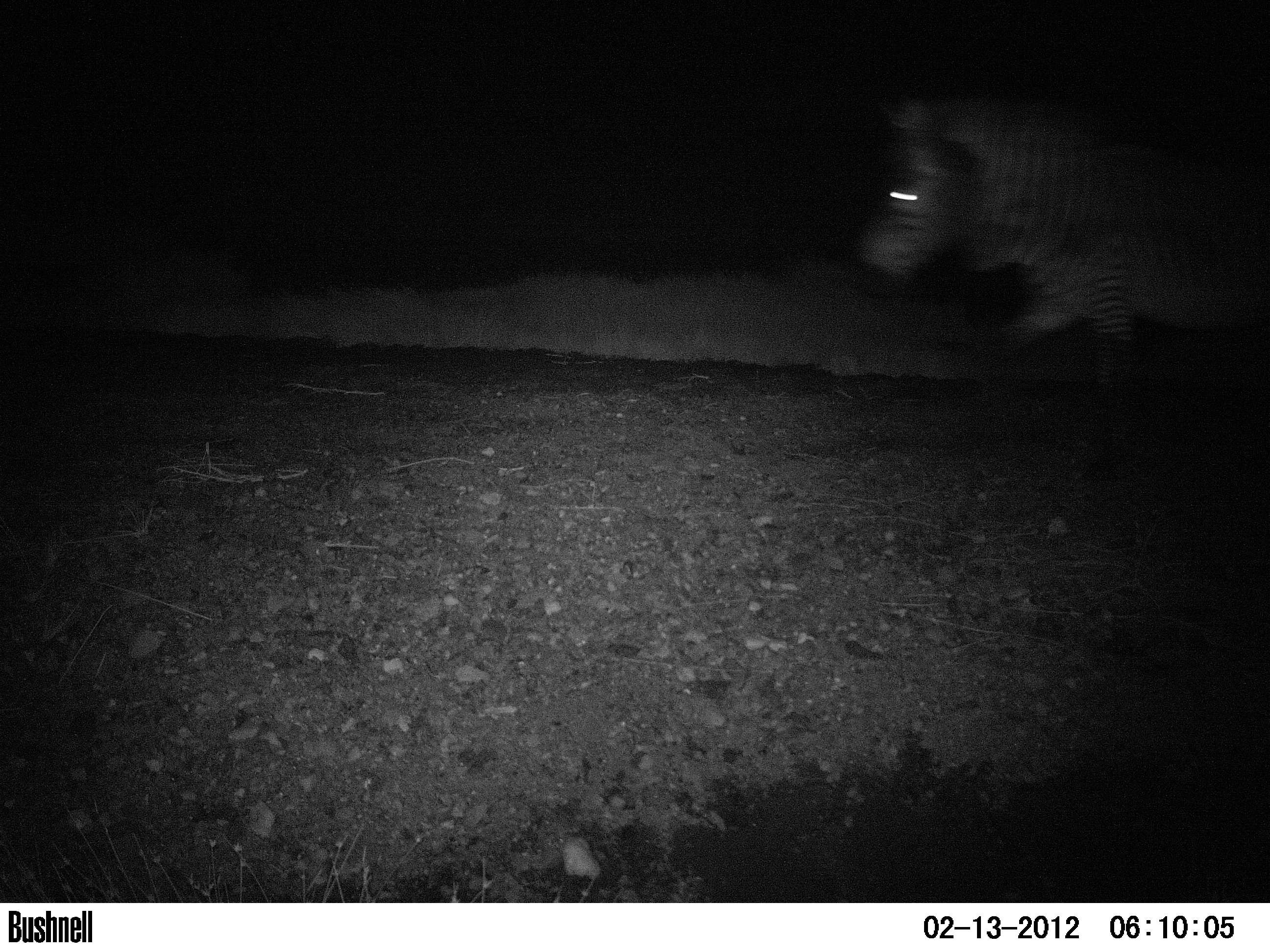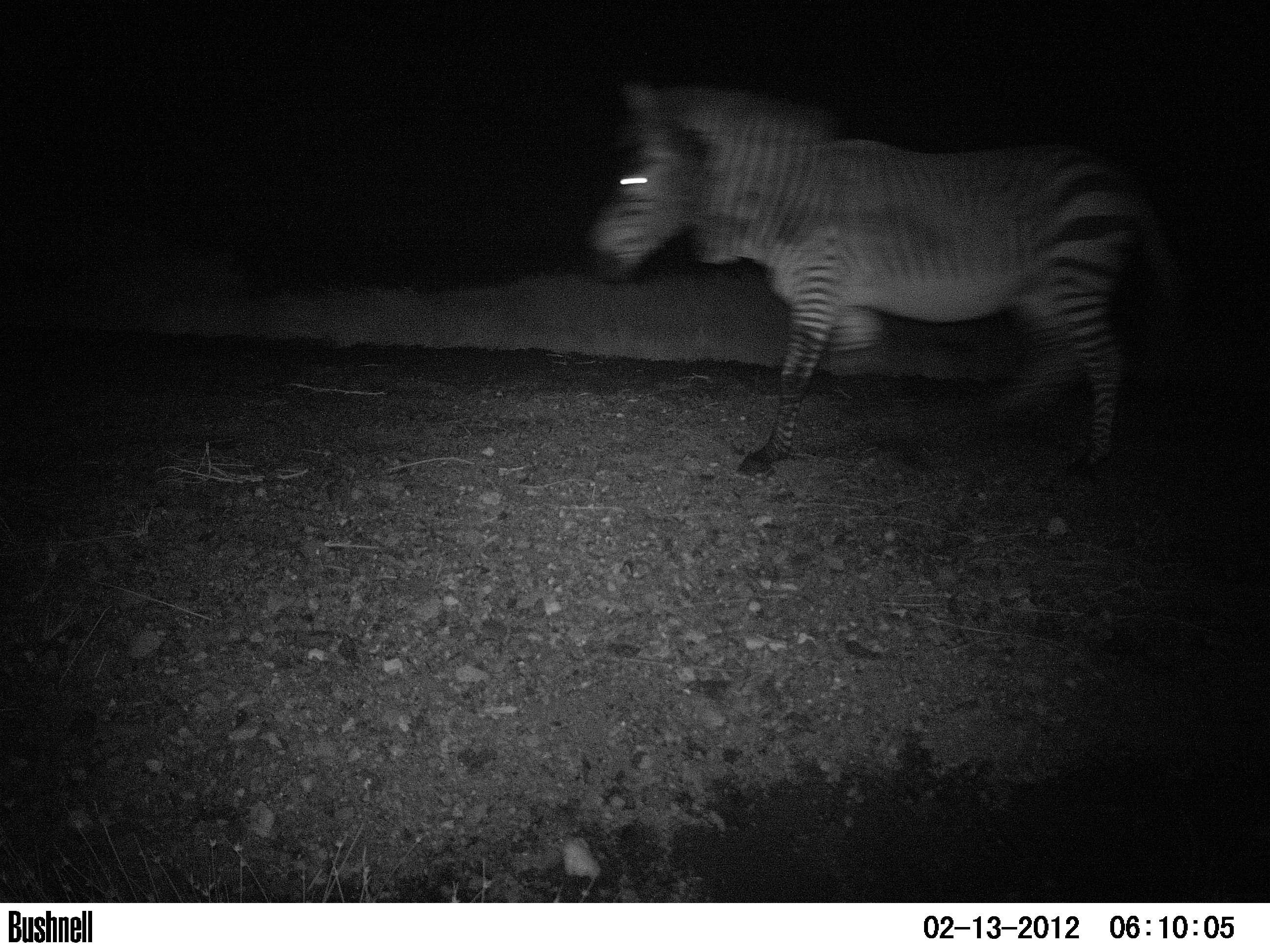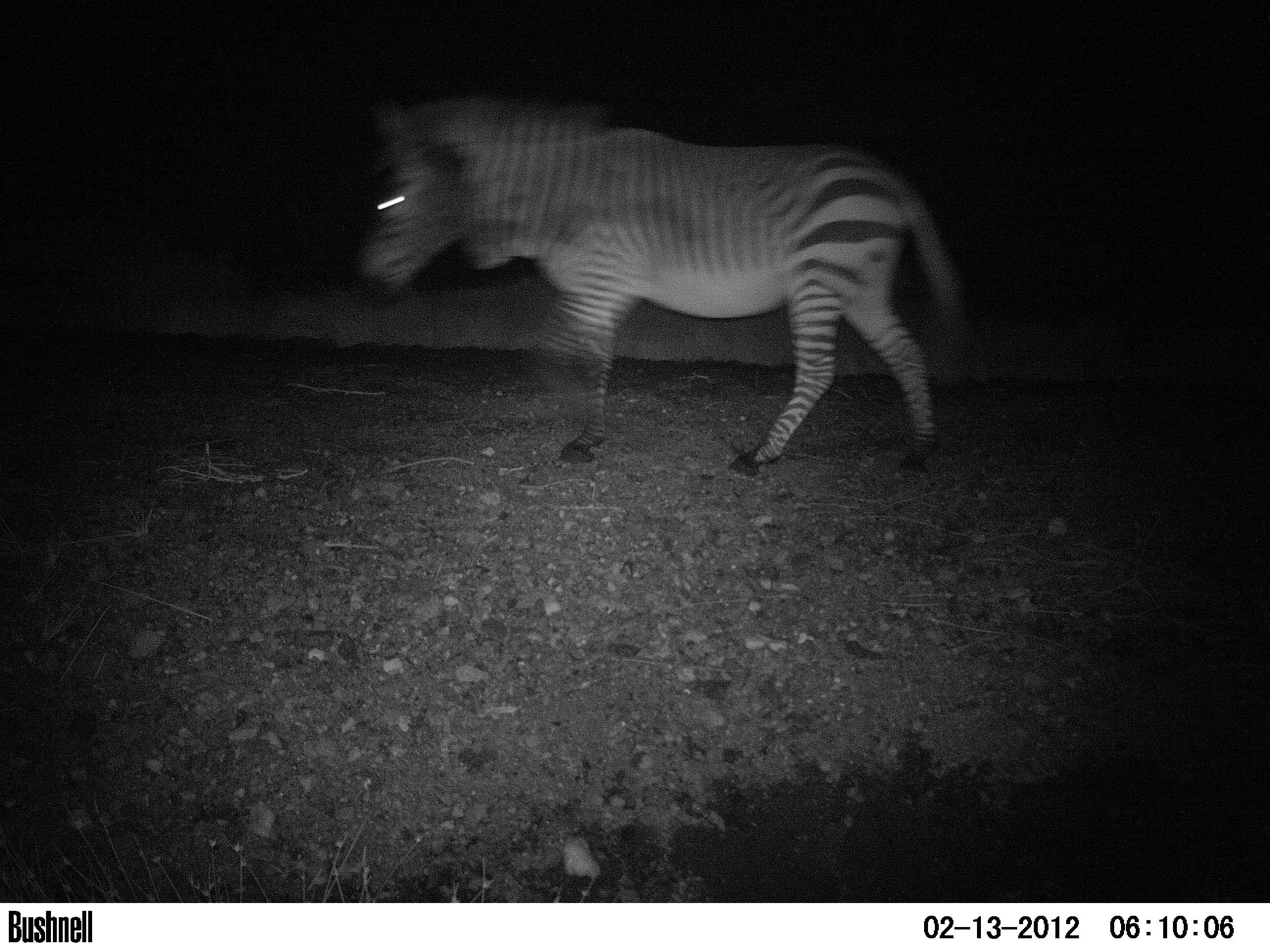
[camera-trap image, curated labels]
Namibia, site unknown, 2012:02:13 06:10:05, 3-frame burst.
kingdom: Animalia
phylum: Chordata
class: Mammalia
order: Perissodactyla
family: Equidae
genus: Equus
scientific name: Equus zebra hartmannae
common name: hartmann's mountain zebra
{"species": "Equus zebra hartmannae (hartmann's mountain zebra)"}